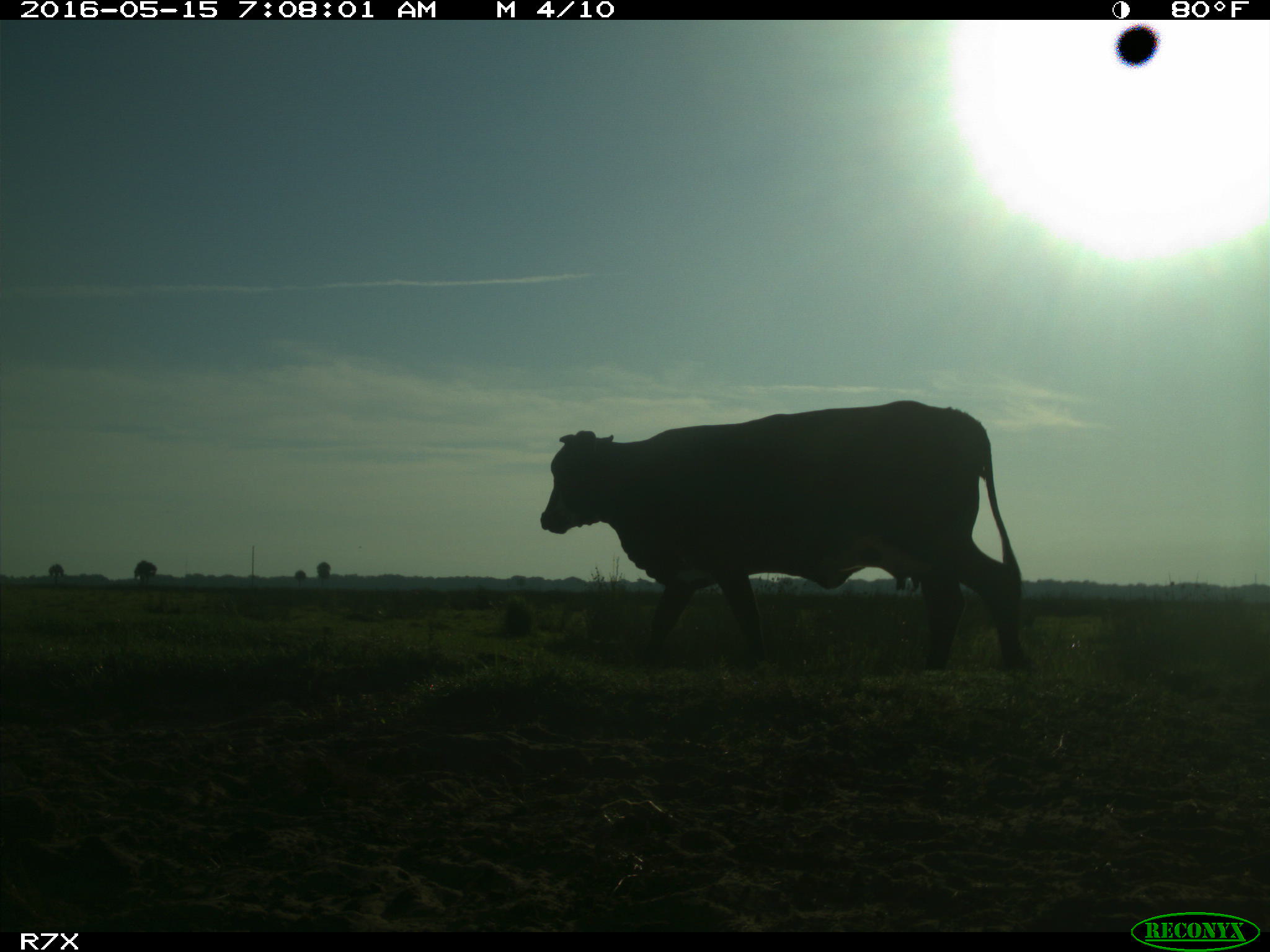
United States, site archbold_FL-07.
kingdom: Animalia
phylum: Chordata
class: Mammalia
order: Artiodactyla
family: Bovidae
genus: Bos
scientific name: Bos taurus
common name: domestic cow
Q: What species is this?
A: Bos taurus (domestic cow).